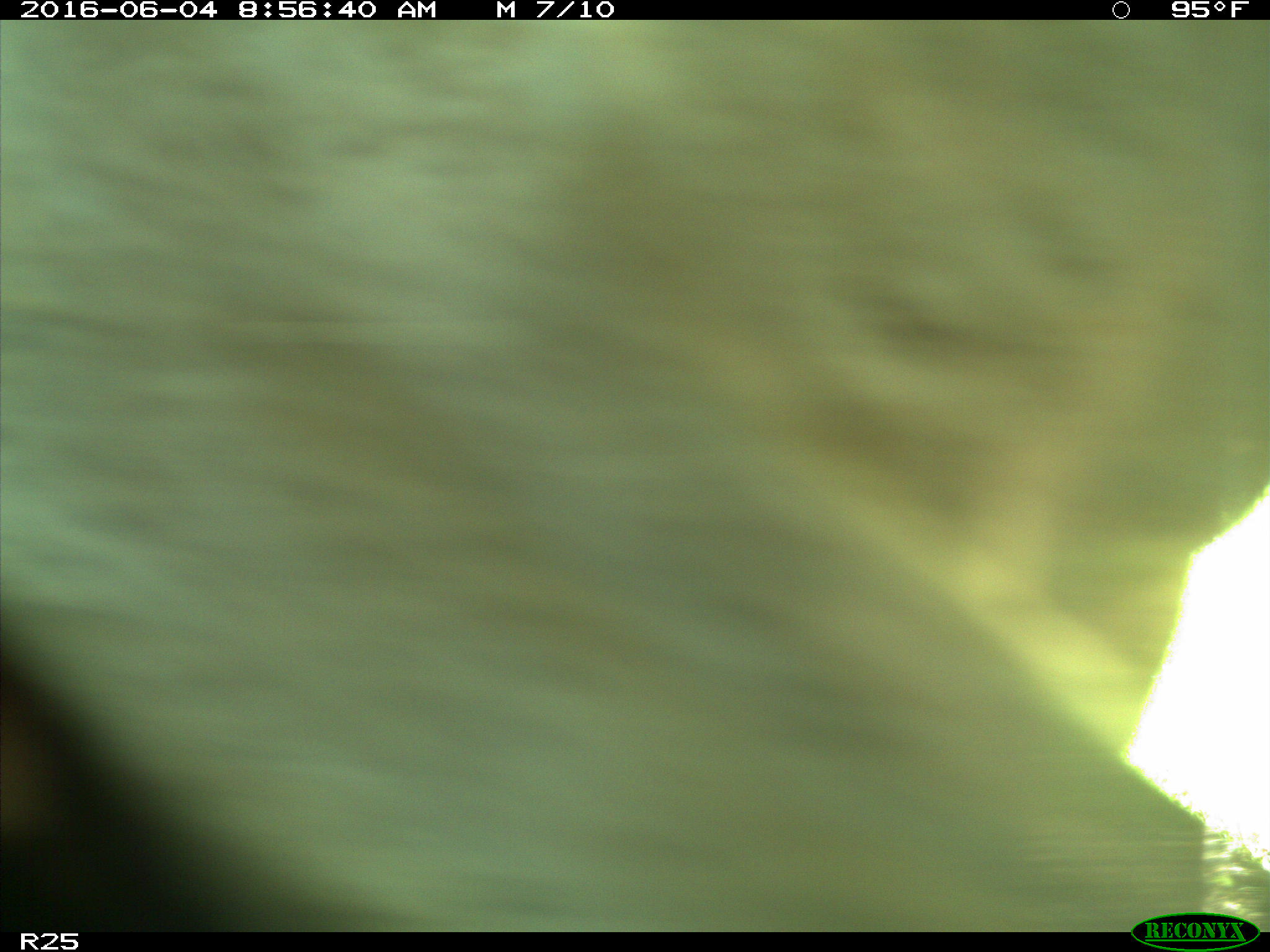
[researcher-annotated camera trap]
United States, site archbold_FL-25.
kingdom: Animalia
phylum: Chordata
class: Mammalia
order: Artiodactyla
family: Bovidae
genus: Bos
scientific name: Bos taurus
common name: domestic cow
Bos taurus (domestic cow).